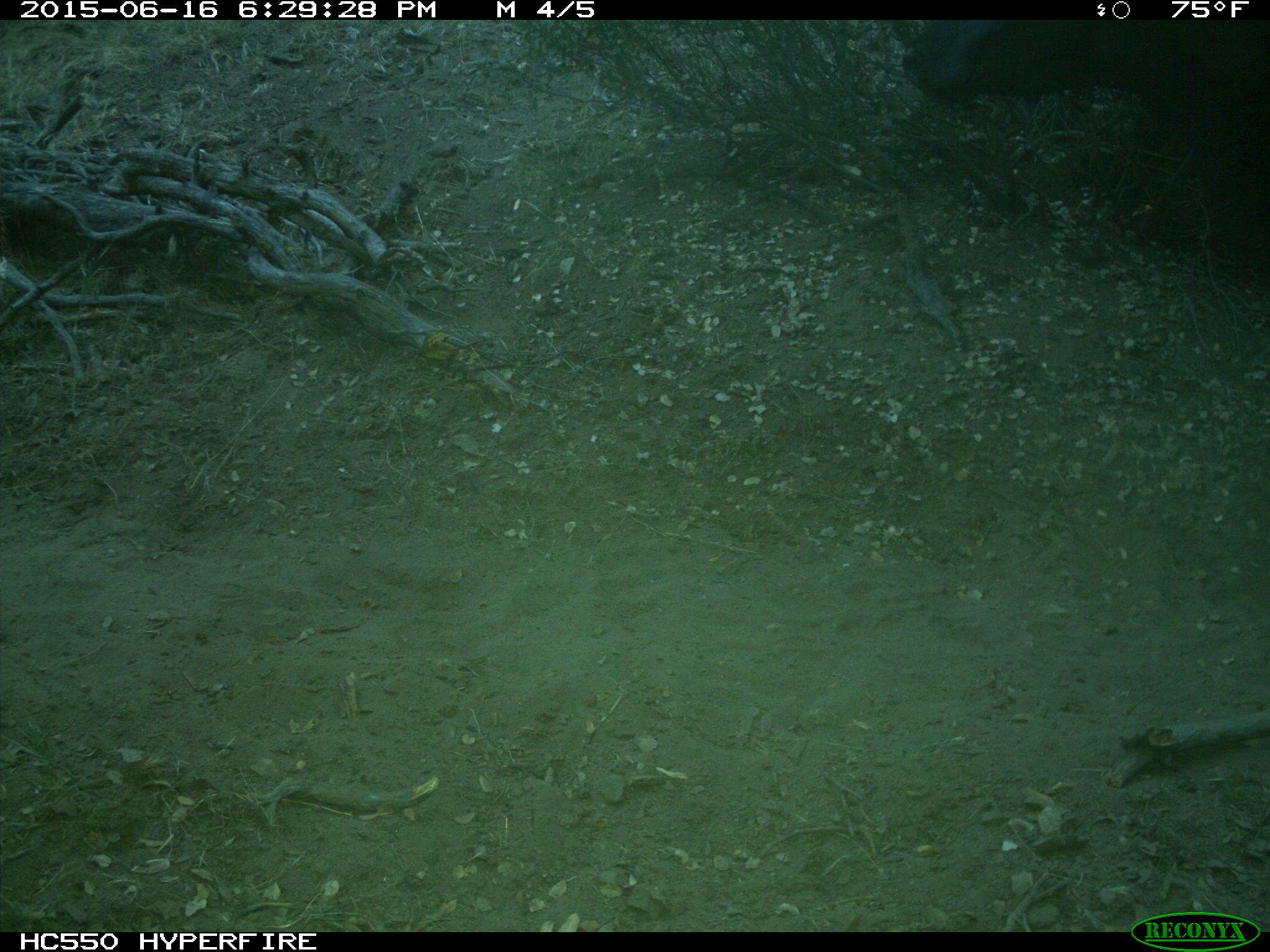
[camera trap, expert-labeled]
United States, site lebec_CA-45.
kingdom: Animalia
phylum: Chordata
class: Mammalia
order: Artiodactyla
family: Bovidae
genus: Bos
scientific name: Bos taurus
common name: domestic cow